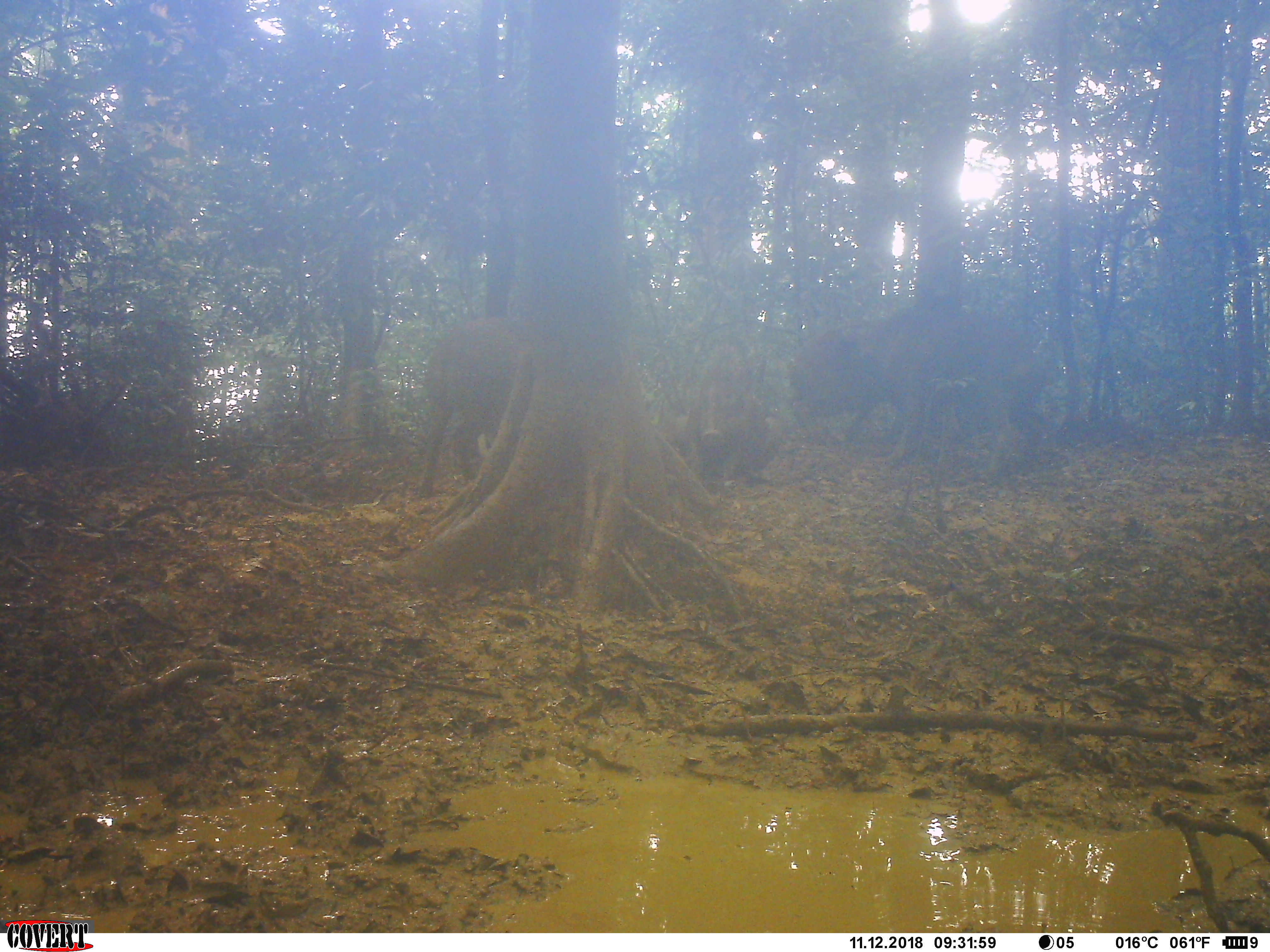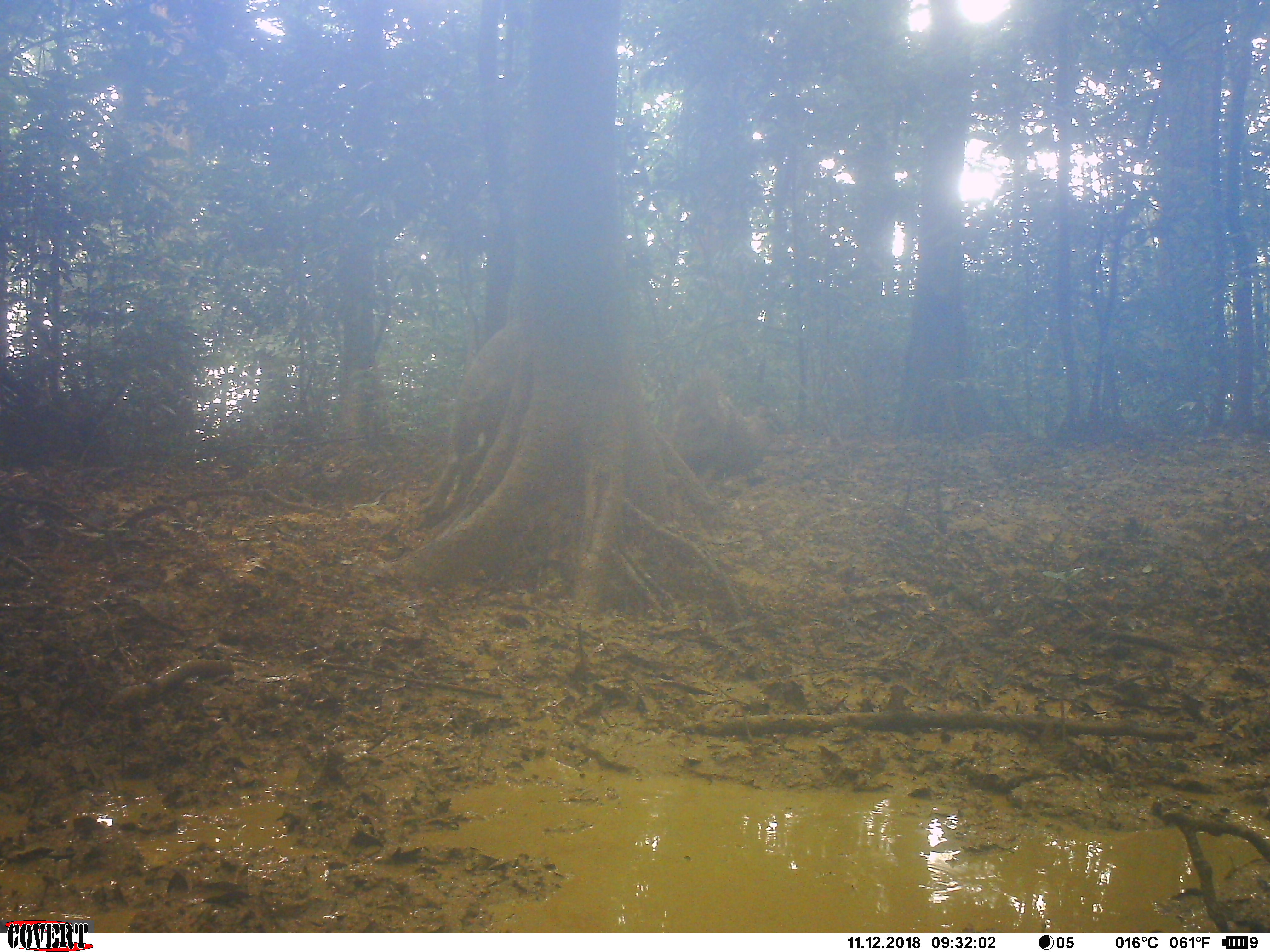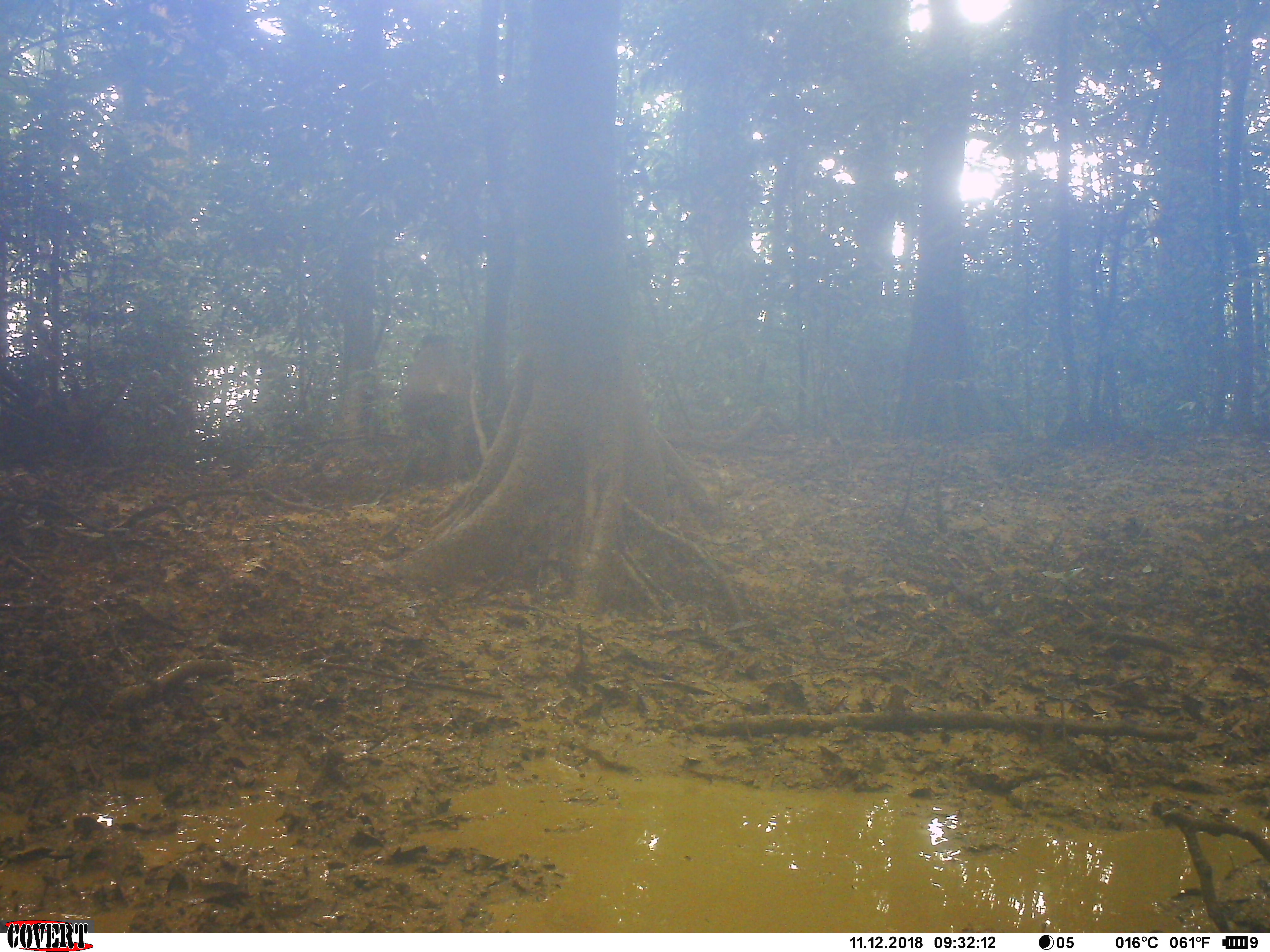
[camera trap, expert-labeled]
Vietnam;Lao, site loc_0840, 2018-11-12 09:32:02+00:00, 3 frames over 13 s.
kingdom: Animalia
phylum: Chordata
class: Mammalia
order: Artiodactyla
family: Suidae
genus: Sus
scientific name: Sus scrofa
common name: eurasian wild pig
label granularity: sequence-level